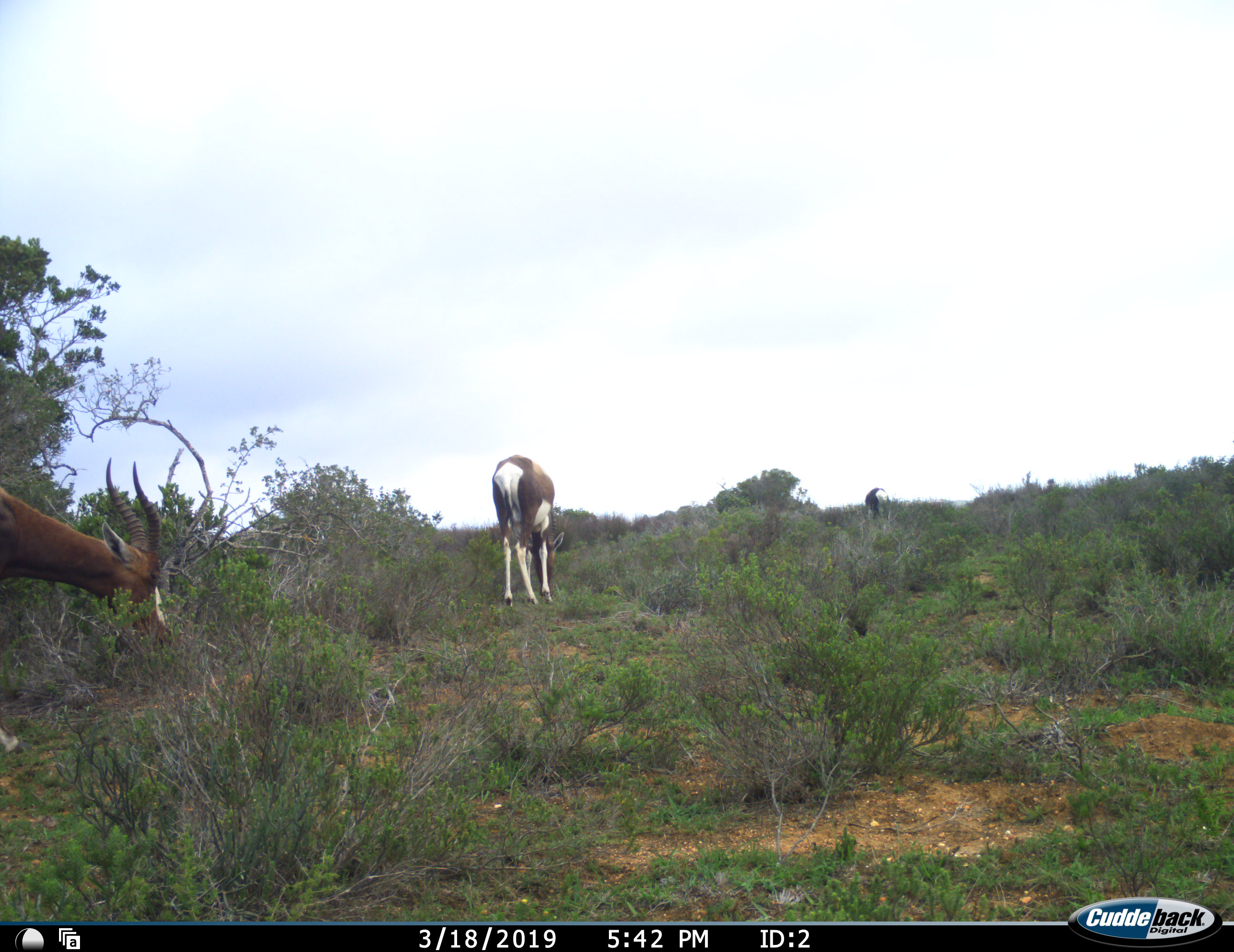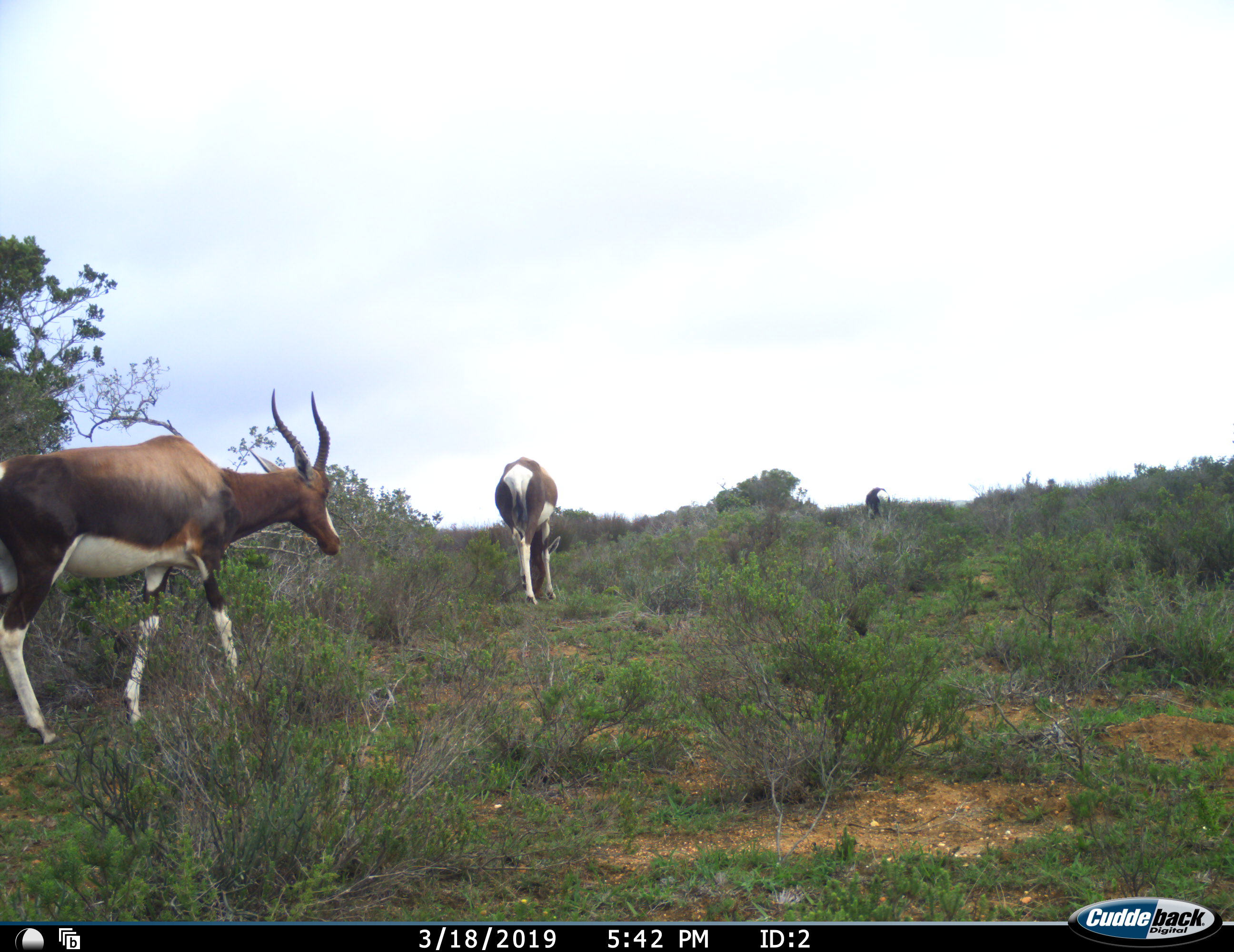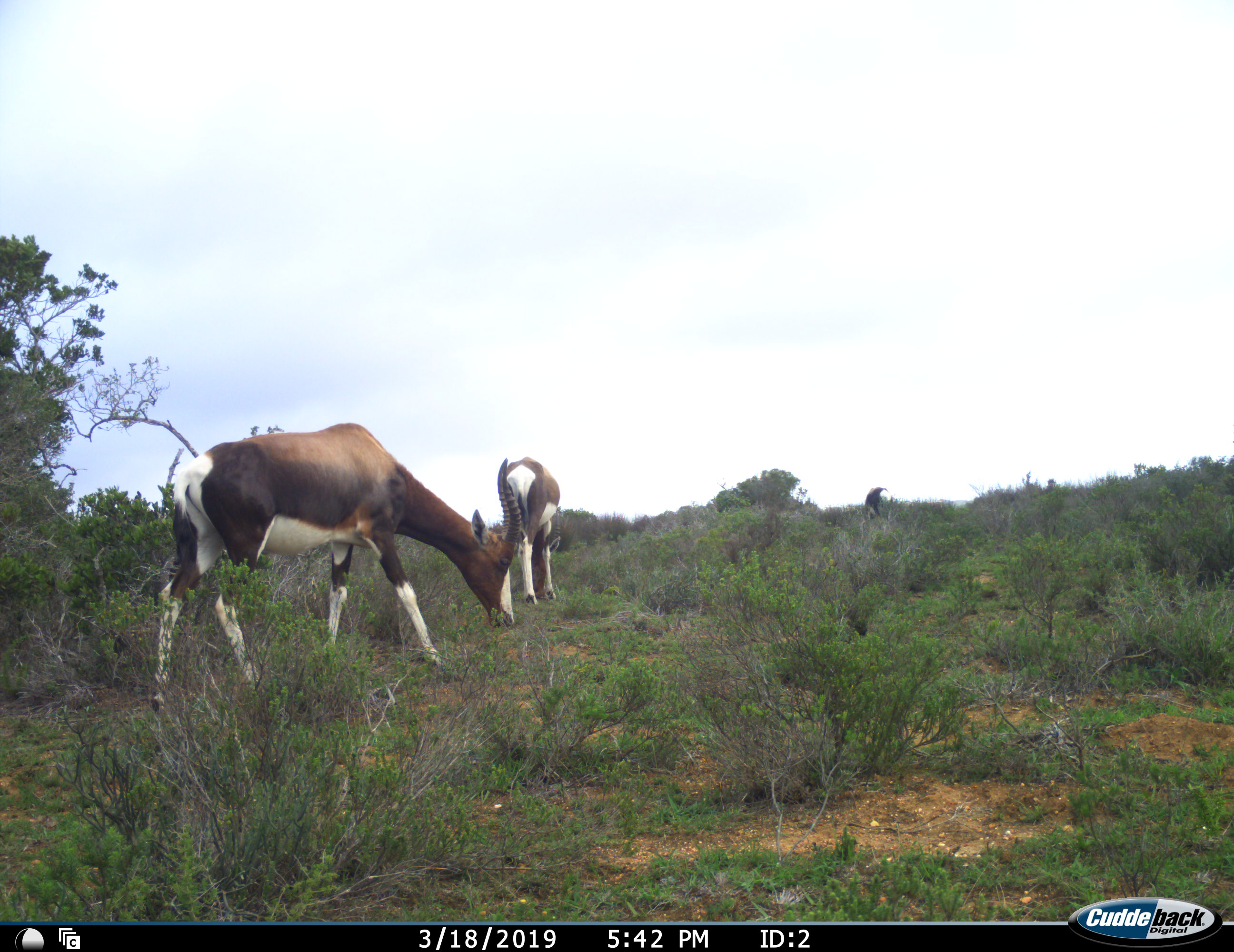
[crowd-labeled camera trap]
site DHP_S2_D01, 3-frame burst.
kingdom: Animalia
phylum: Chordata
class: Mammalia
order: Artiodactyla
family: Bovidae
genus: Damaliscus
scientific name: Damaliscus pygargus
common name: bontebok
Bontebok (Damaliscus pygargus), count 2. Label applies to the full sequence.